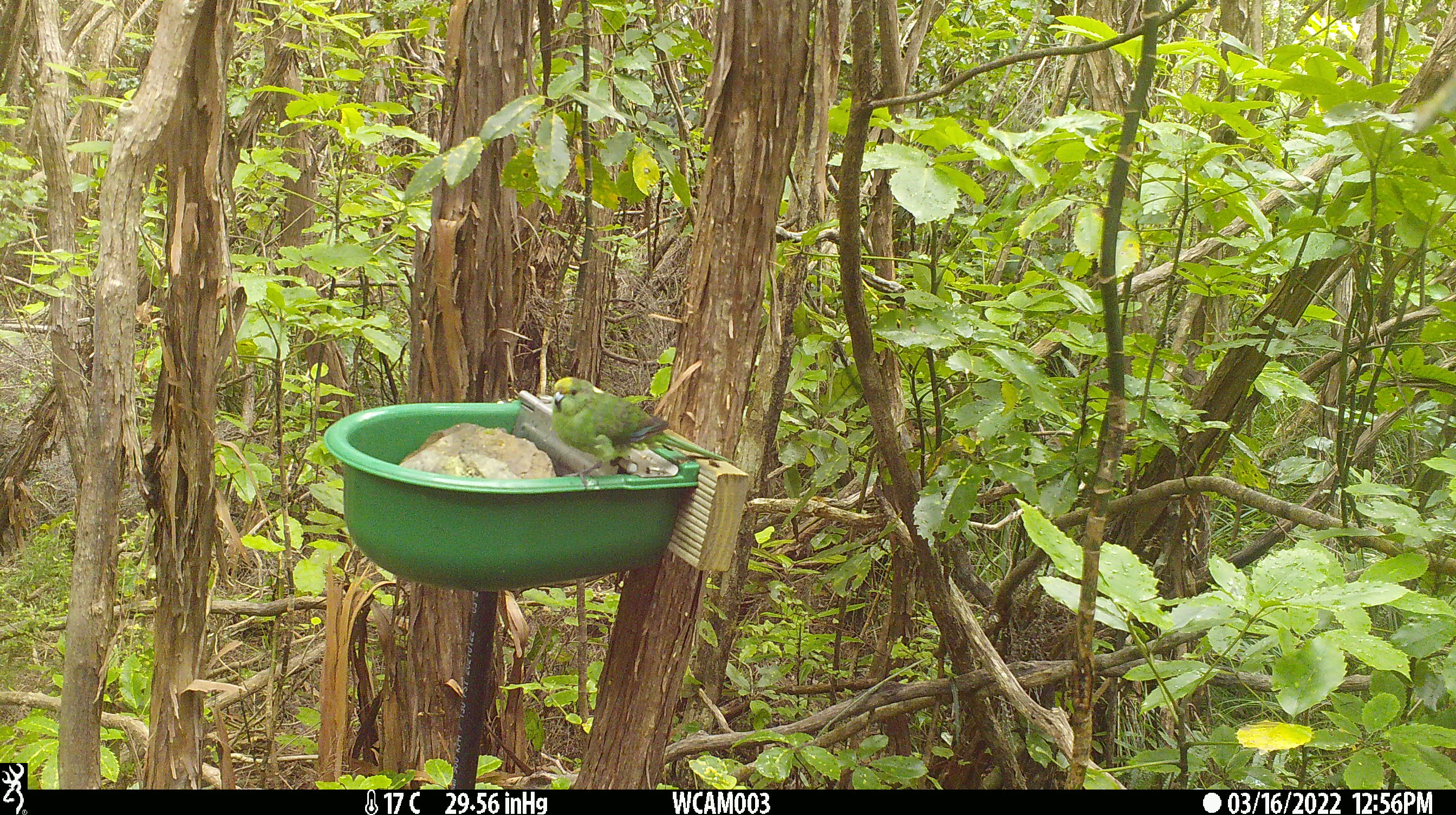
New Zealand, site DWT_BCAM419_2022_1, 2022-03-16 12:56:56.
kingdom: Animalia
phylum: Chordata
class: Aves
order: Psittaciformes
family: Psittaculidae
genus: Cyanoramphus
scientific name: Cyanoramphus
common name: parakeet